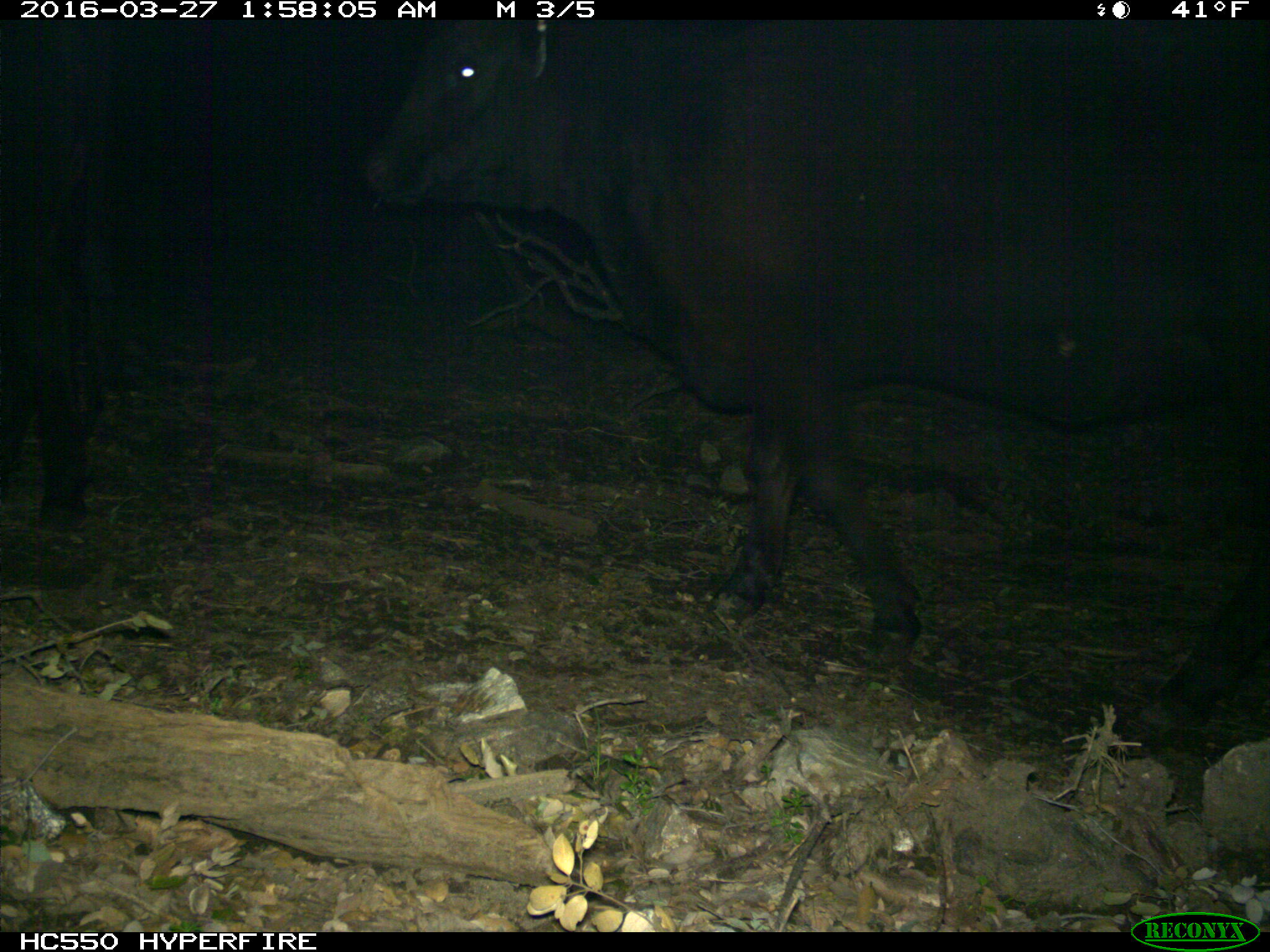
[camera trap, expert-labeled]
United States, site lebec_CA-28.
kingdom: Animalia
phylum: Chordata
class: Mammalia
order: Artiodactyla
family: Bovidae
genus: Bos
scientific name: Bos taurus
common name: domestic cow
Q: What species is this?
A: Bos taurus (domestic cow).